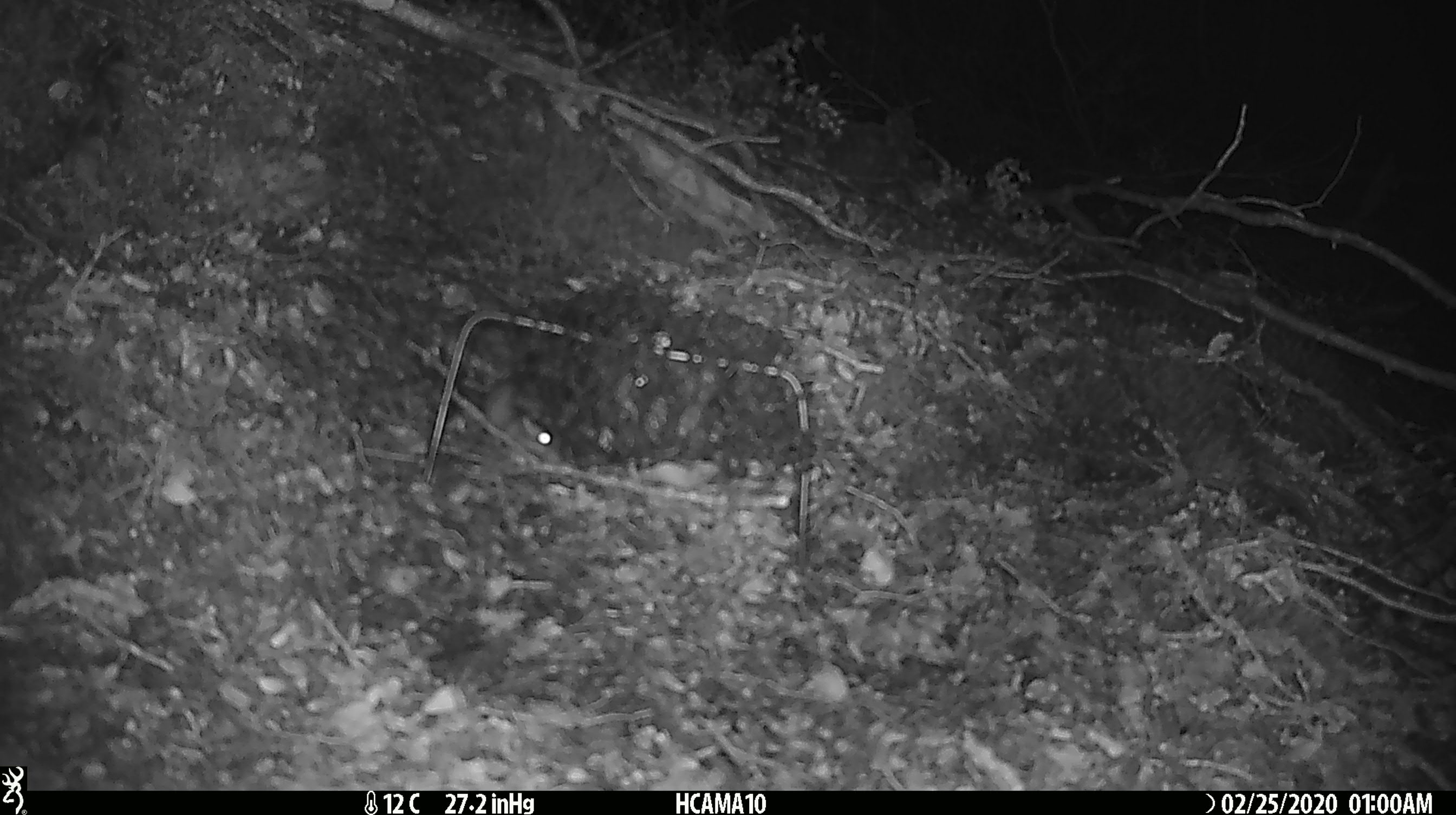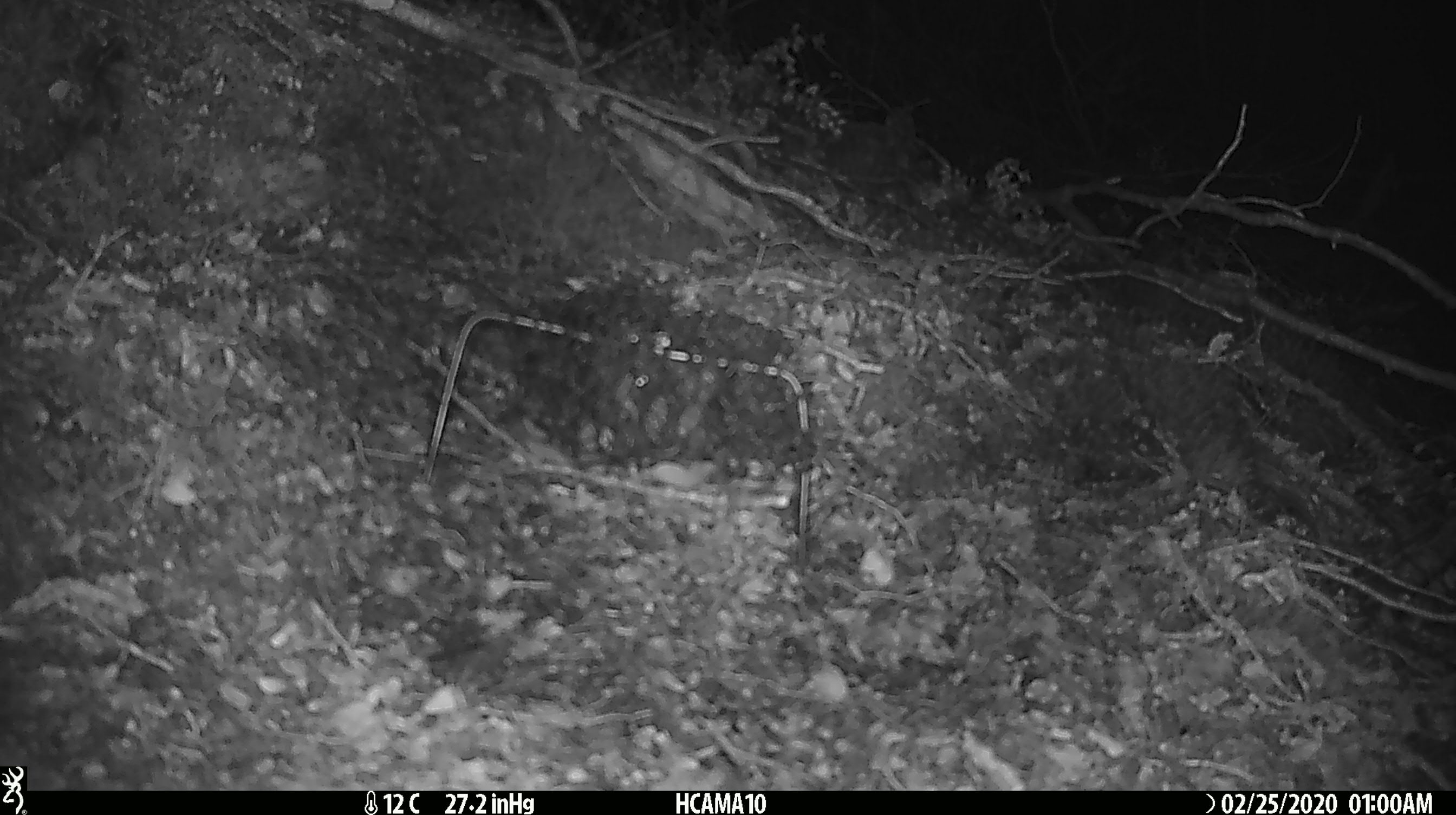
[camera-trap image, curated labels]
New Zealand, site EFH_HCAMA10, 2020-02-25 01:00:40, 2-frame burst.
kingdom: Animalia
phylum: Chordata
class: Mammalia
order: Rodentia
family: Muridae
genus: Mus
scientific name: Mus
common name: mouse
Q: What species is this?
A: Mouse (Mus).